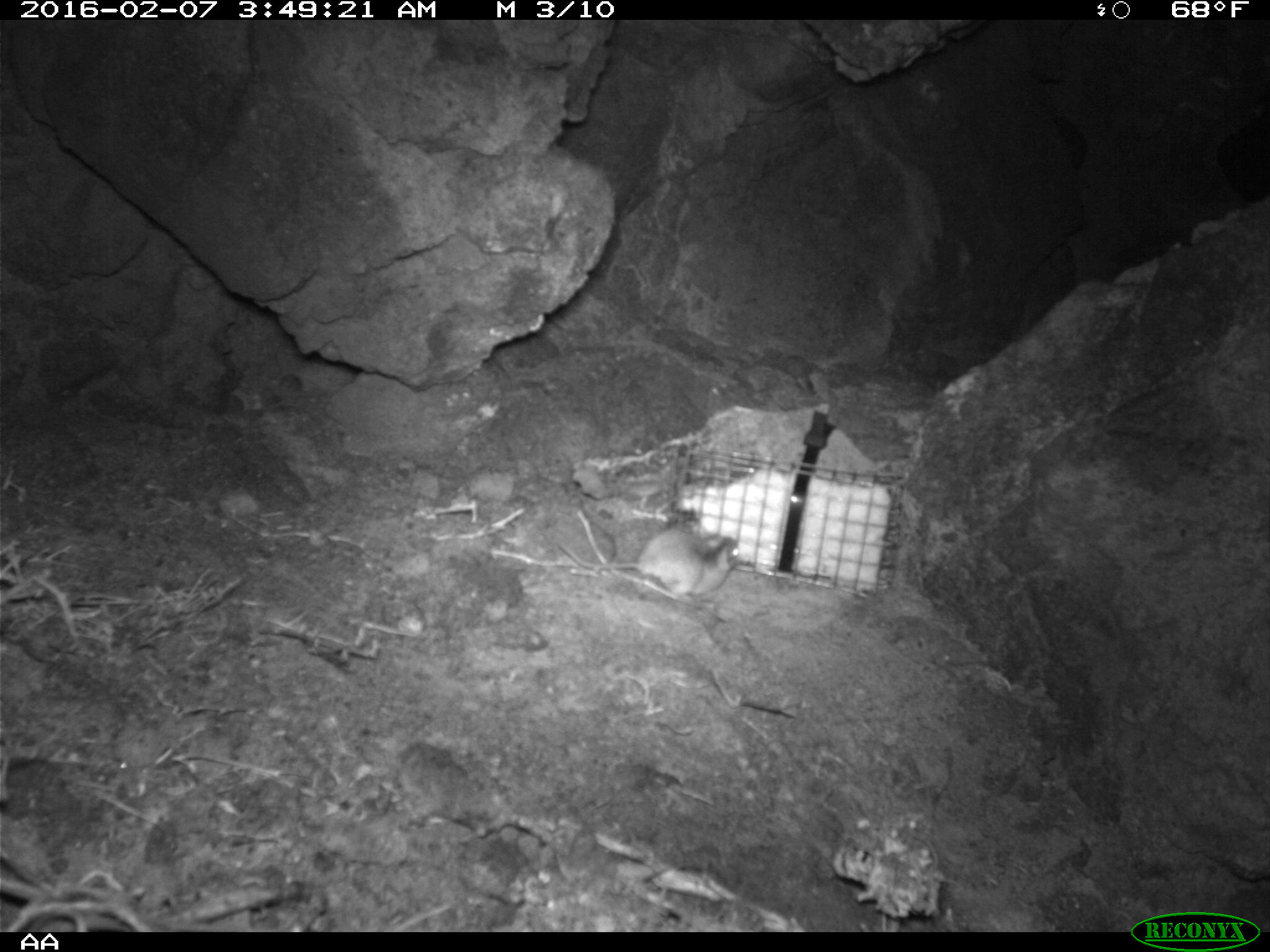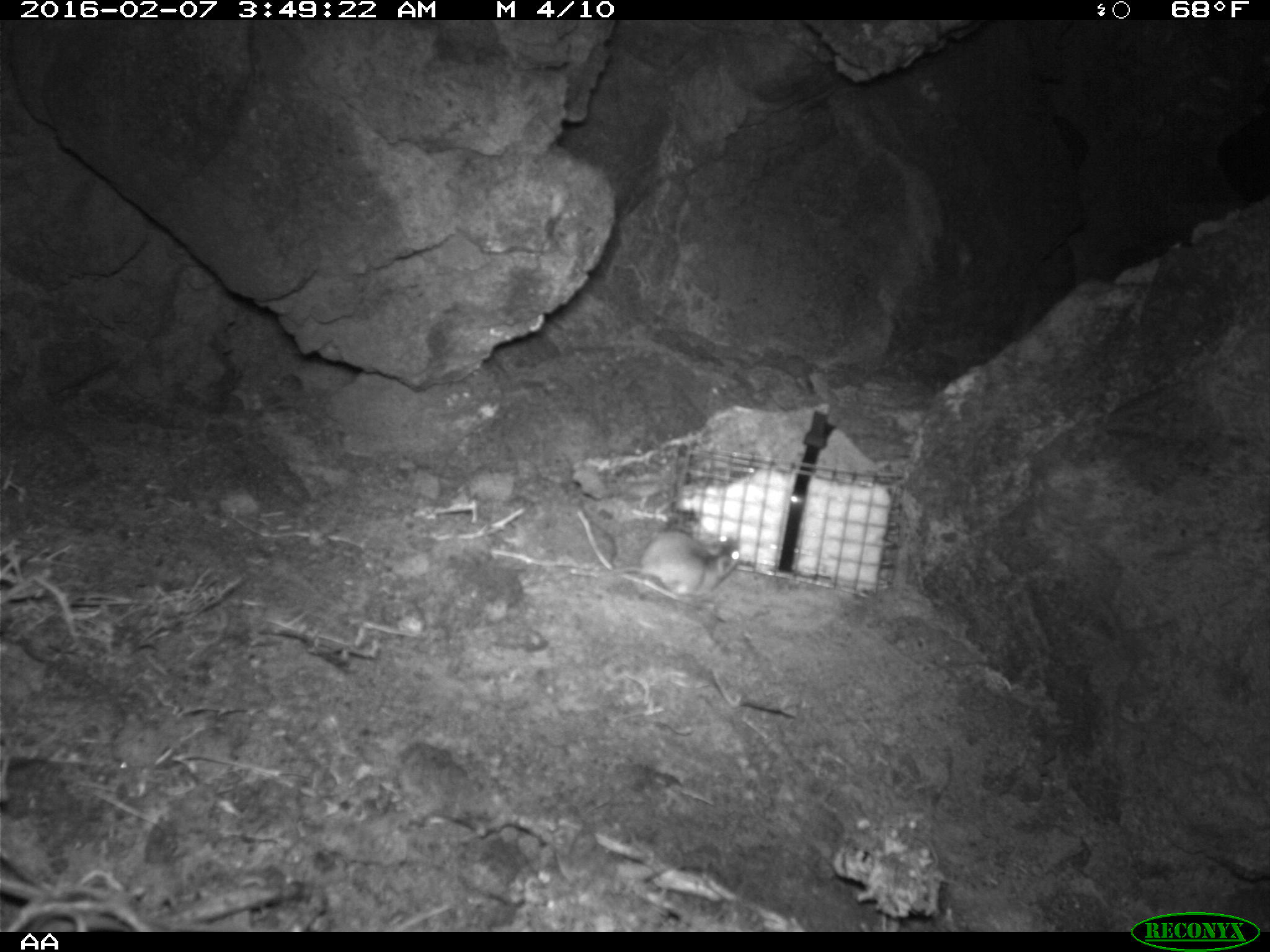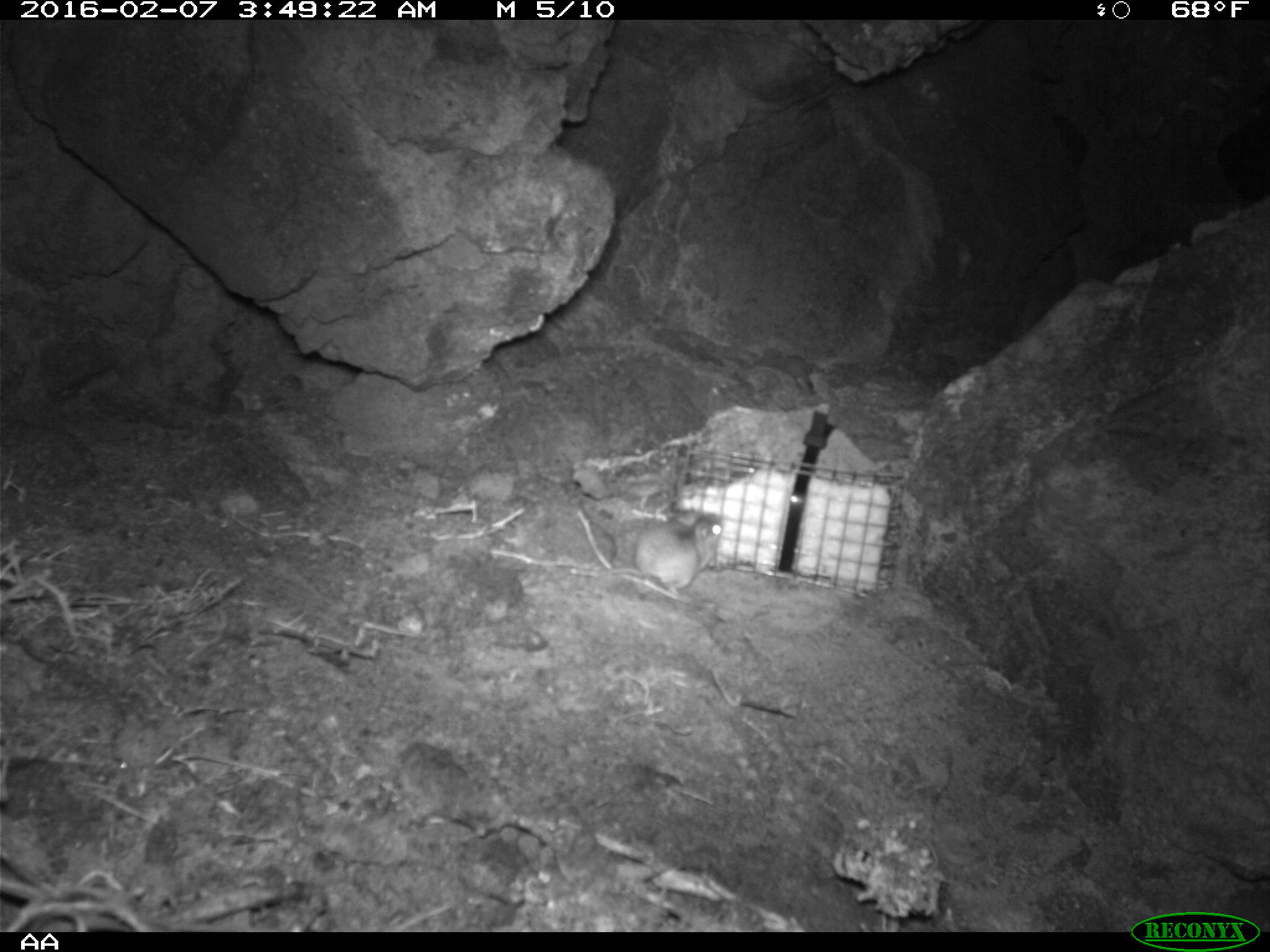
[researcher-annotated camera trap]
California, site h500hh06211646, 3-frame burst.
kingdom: Animalia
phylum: Chordata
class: Mammalia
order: Rodentia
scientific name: Rodentia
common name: rodent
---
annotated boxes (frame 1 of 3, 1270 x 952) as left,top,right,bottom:
rodent: 557,529,739,597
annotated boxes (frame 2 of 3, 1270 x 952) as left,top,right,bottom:
rodent: 576,509,740,597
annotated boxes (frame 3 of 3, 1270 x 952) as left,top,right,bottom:
rodent: 600,511,726,597